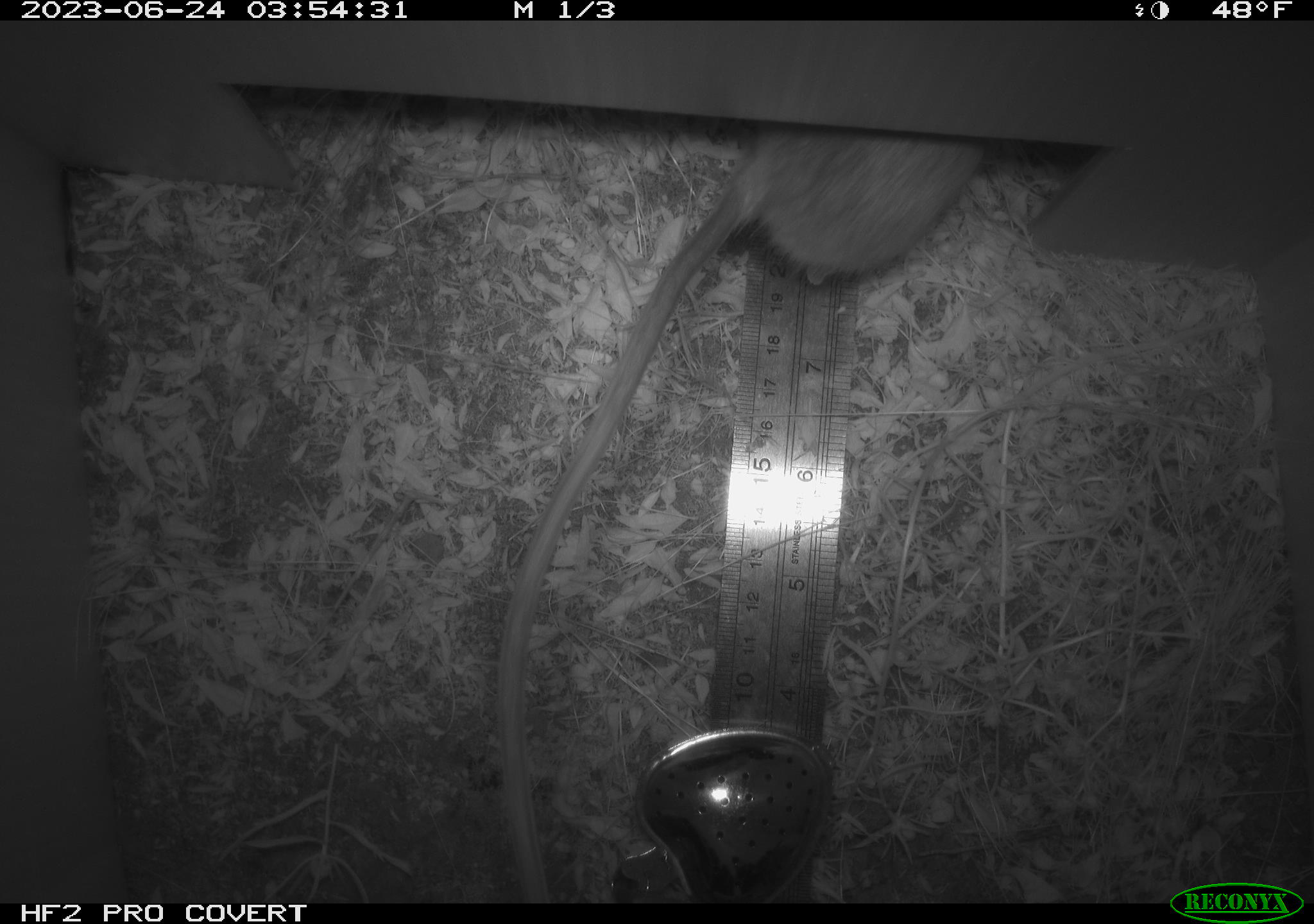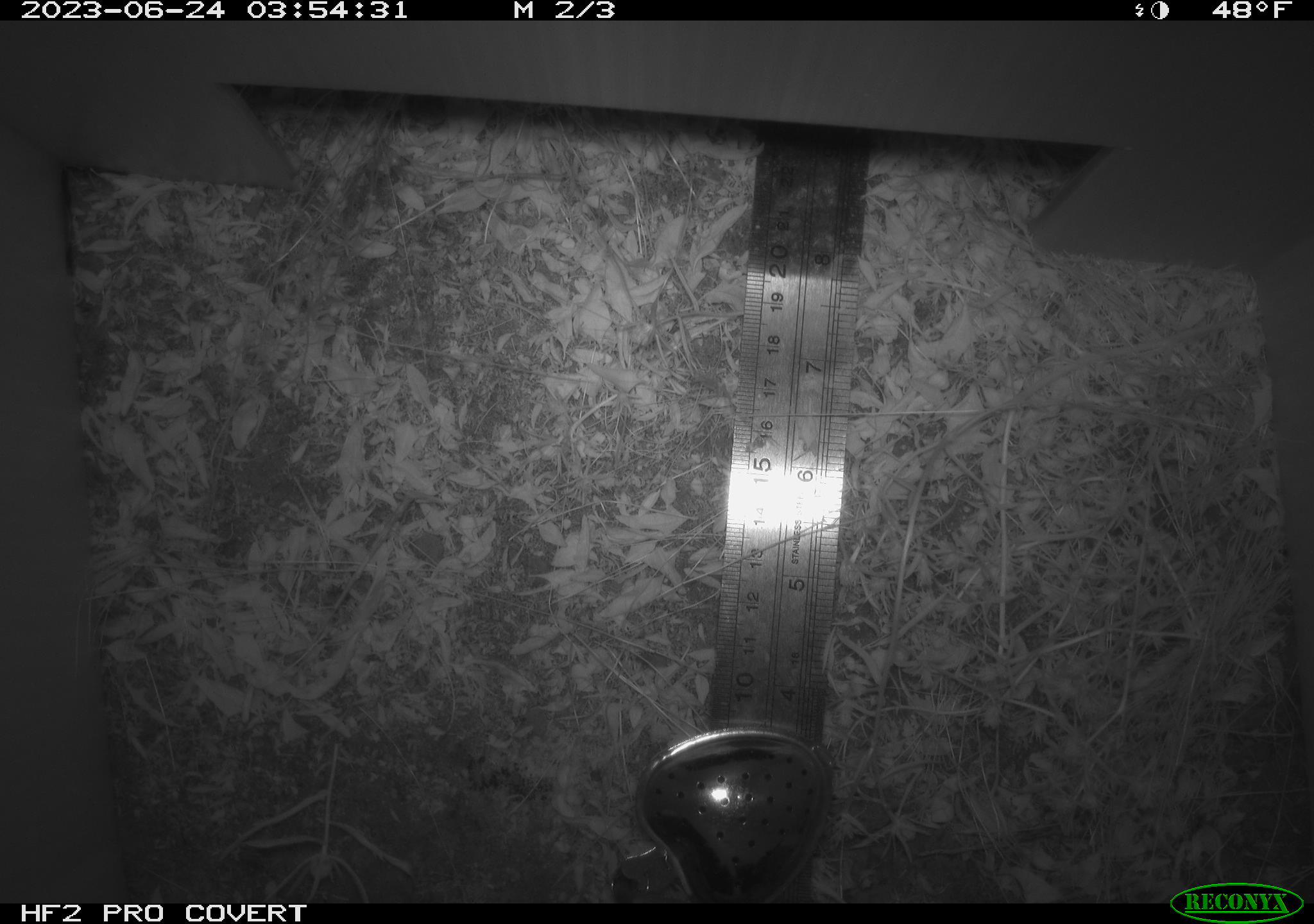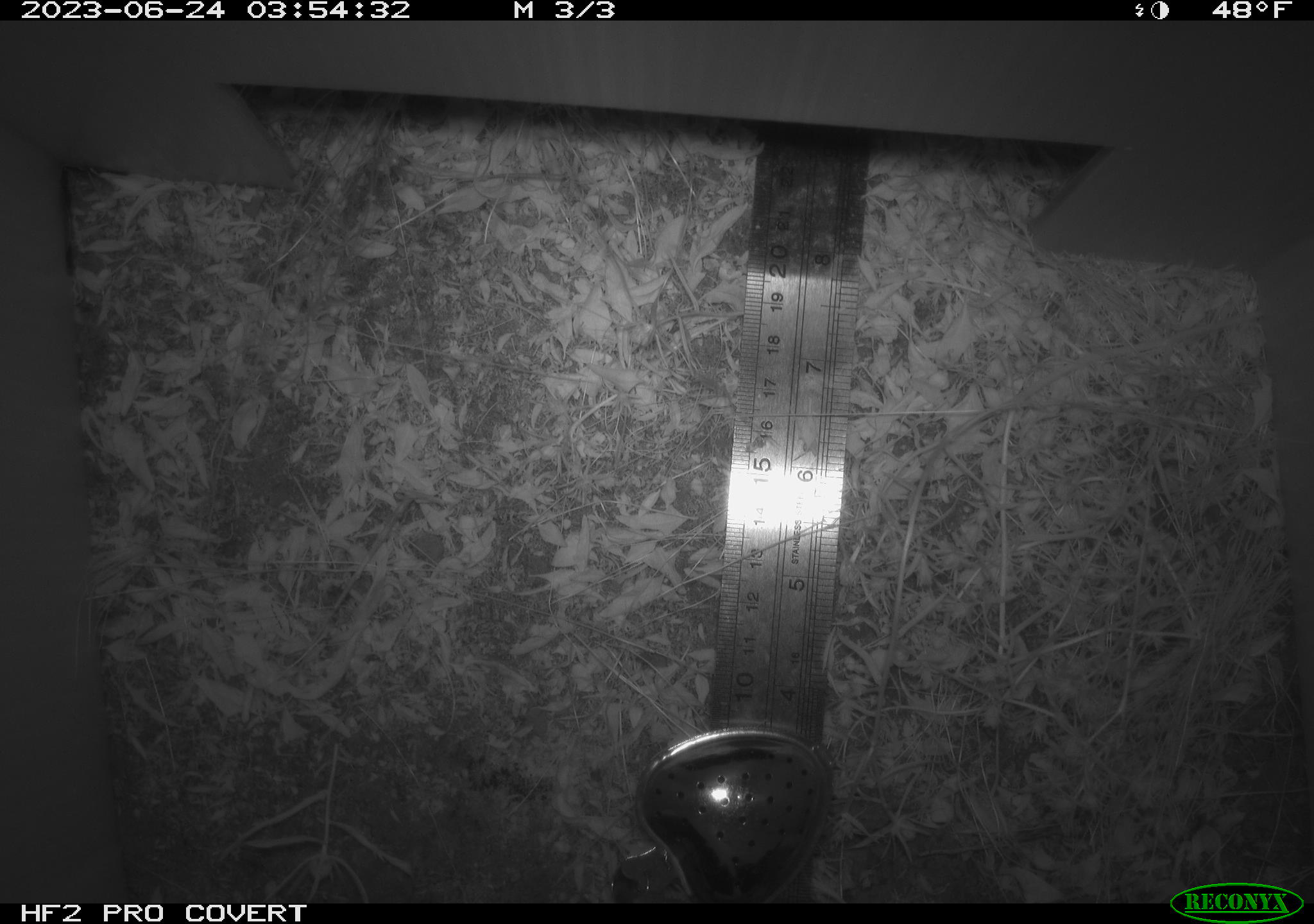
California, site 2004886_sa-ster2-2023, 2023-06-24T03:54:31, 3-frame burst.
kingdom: Animalia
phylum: Chordata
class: Mammalia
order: Rodentia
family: Heteromyidae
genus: Dipodomys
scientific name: Dipodomys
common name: kangaroo rats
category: dipodomys species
Dipodomys species (kangaroo rats) (Dipodomys).